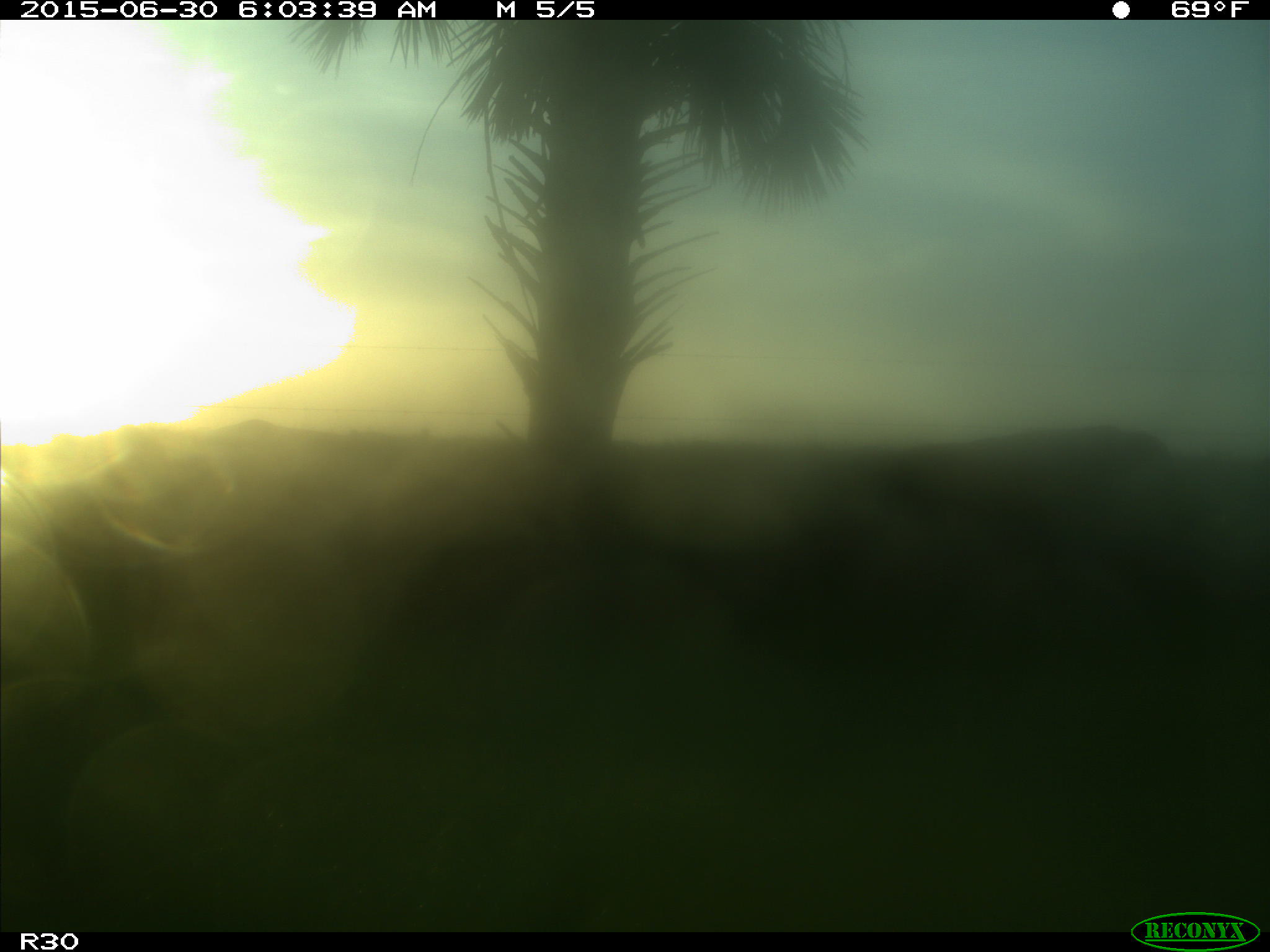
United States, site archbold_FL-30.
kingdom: Animalia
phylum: Chordata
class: Mammalia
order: Artiodactyla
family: Bovidae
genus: Bos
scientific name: Bos taurus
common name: domestic cow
Bos taurus (domestic cow).